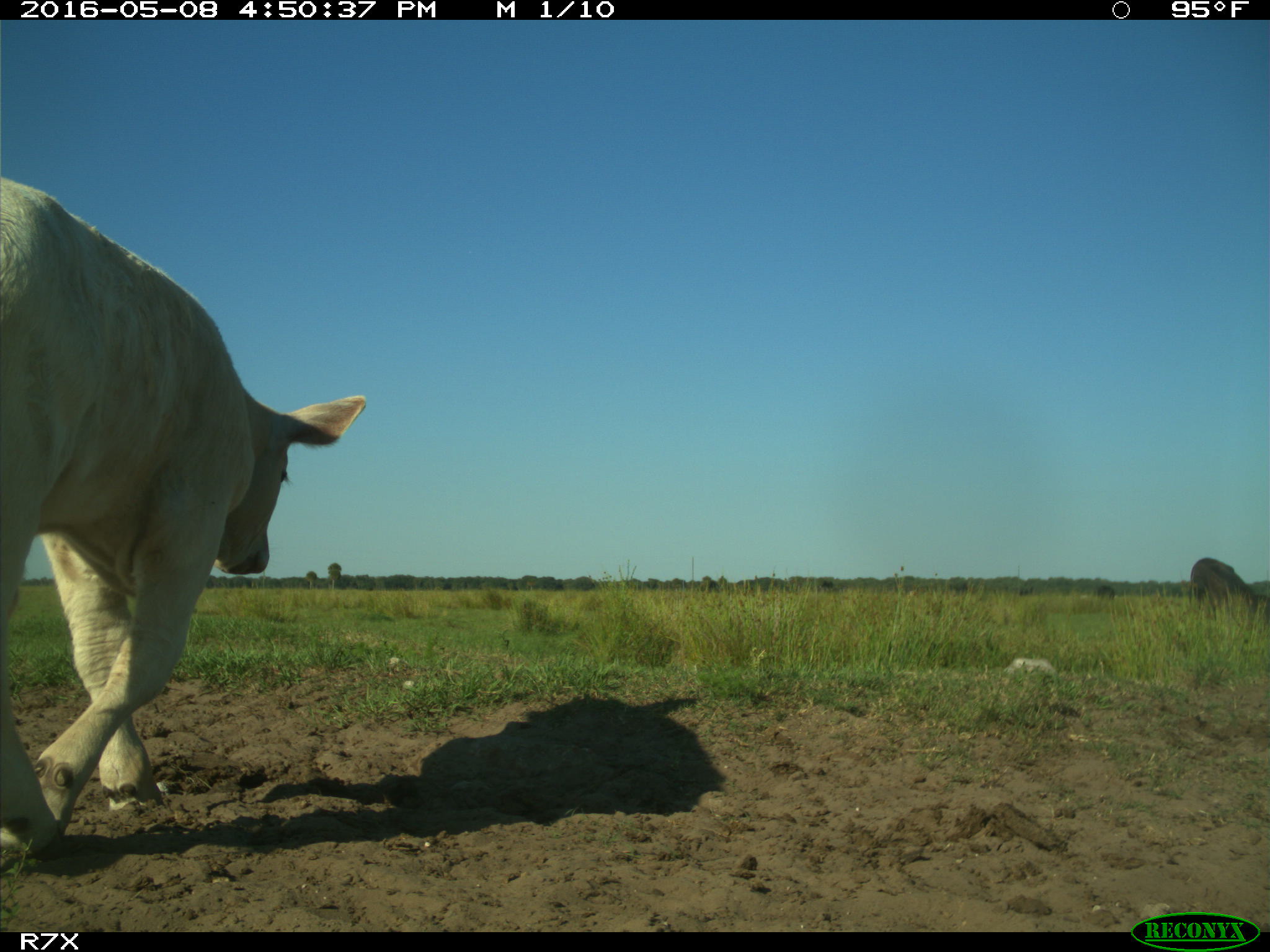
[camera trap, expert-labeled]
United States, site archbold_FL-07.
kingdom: Animalia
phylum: Chordata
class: Mammalia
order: Artiodactyla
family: Bovidae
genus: Bos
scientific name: Bos taurus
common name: domestic cow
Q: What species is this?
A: Bos taurus (domestic cow).